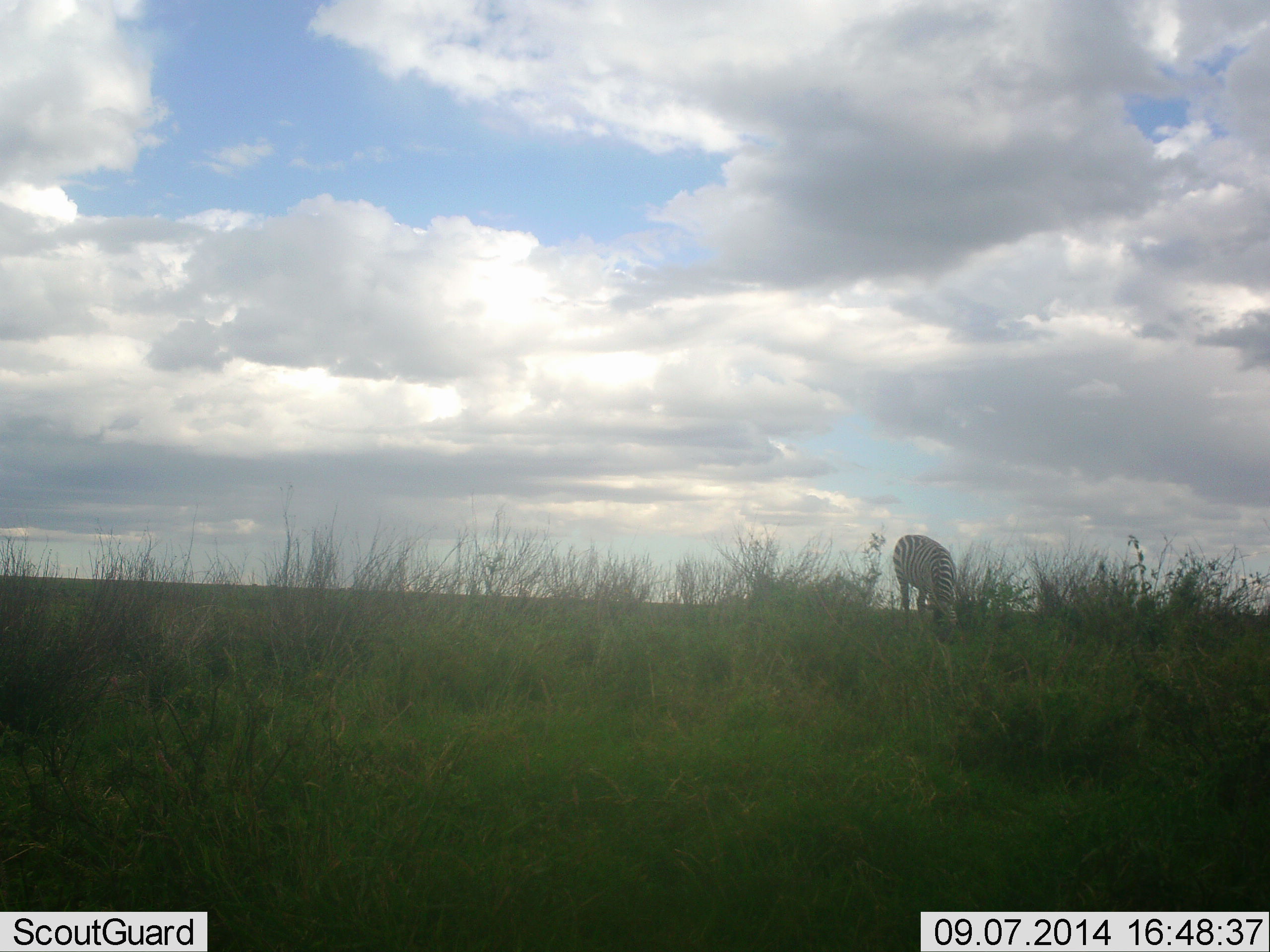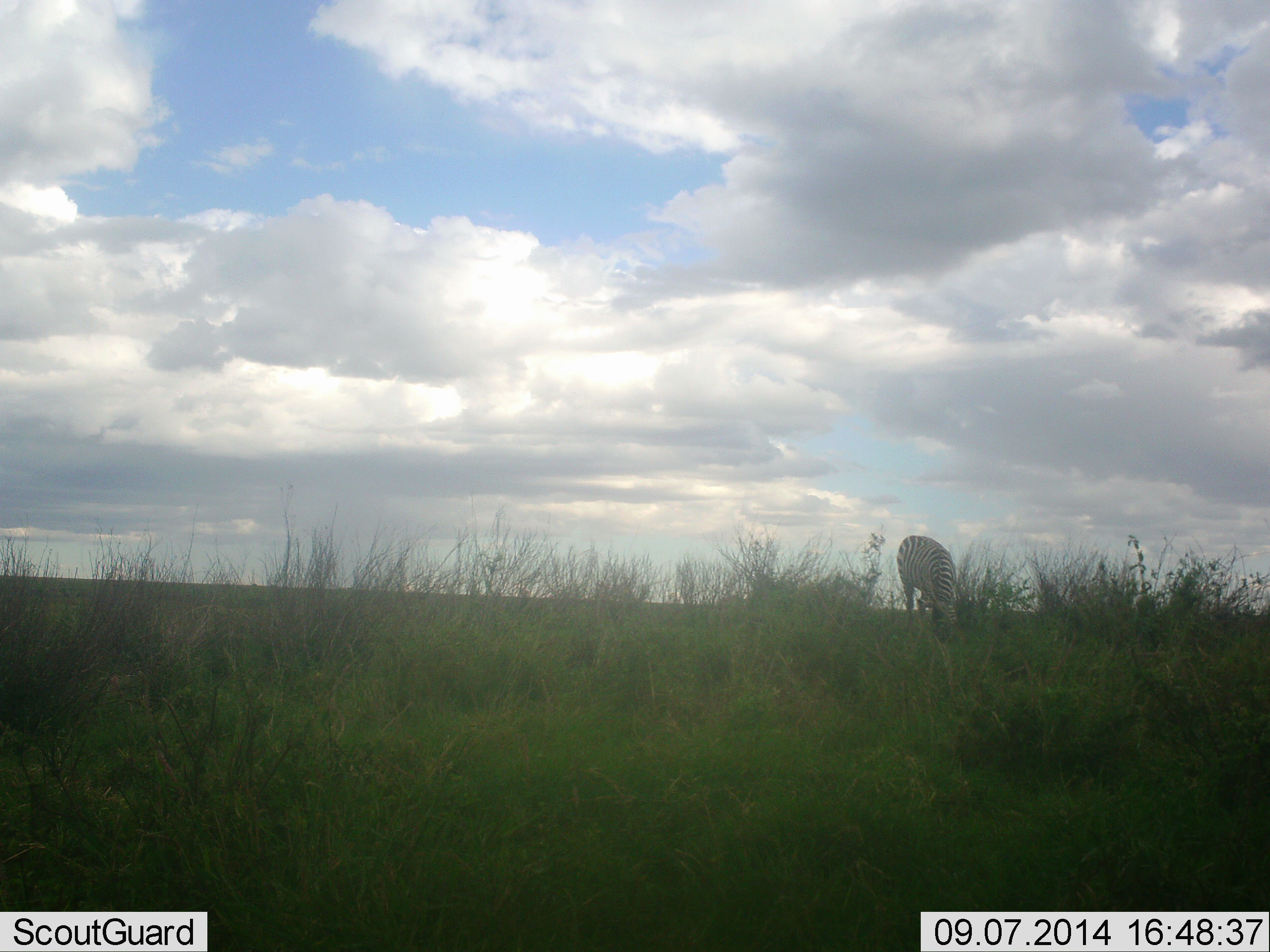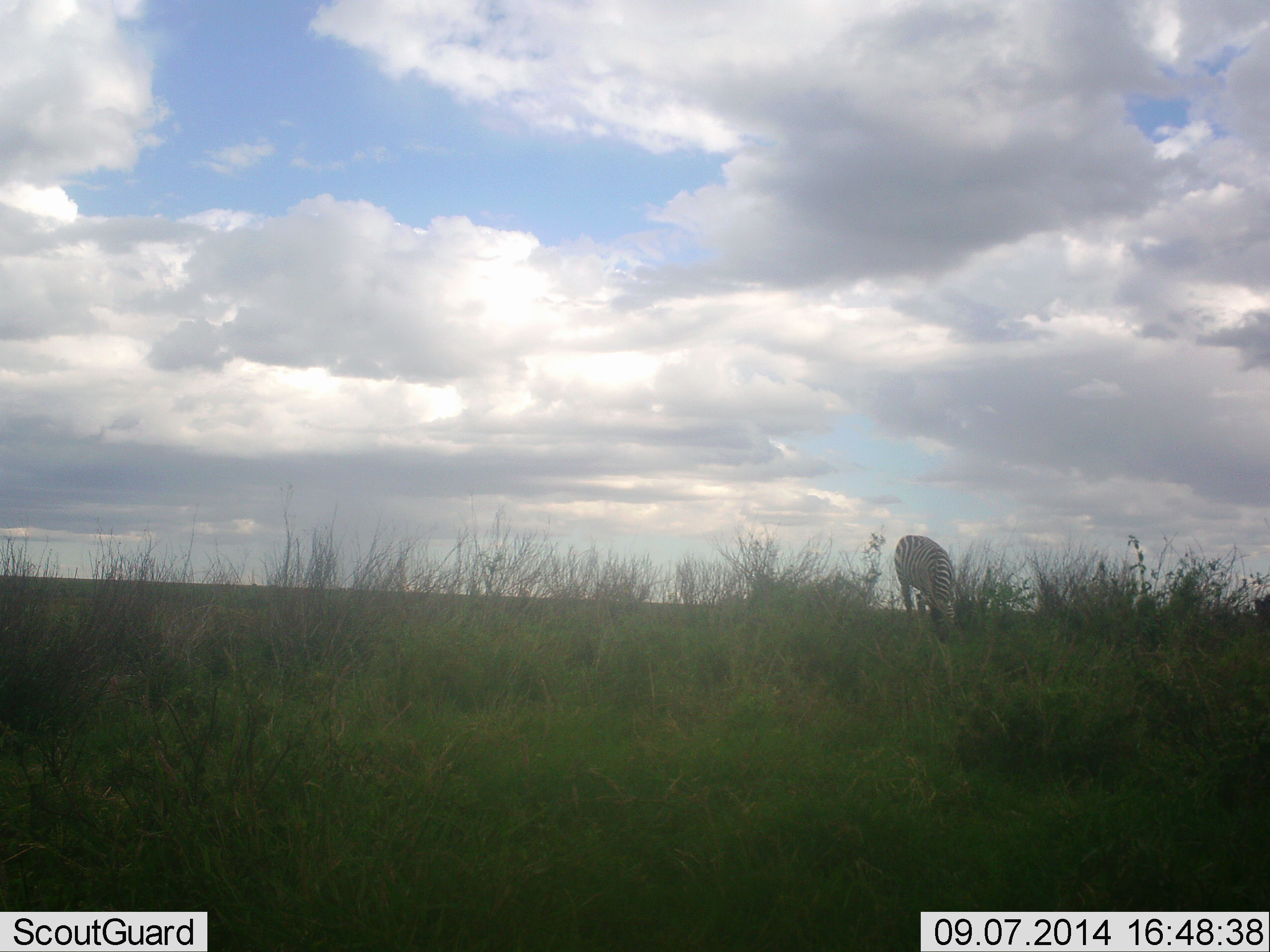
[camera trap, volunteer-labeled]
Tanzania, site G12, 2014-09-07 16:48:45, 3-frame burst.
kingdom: Animalia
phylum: Chordata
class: Mammalia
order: Perissodactyla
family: Equidae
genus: Equus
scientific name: Equus quagga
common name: plains zebra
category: zebra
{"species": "zebra (plains zebra) (Equus quagga)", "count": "1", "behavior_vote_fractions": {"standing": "10%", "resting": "0%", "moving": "10%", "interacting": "0%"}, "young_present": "0%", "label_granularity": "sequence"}